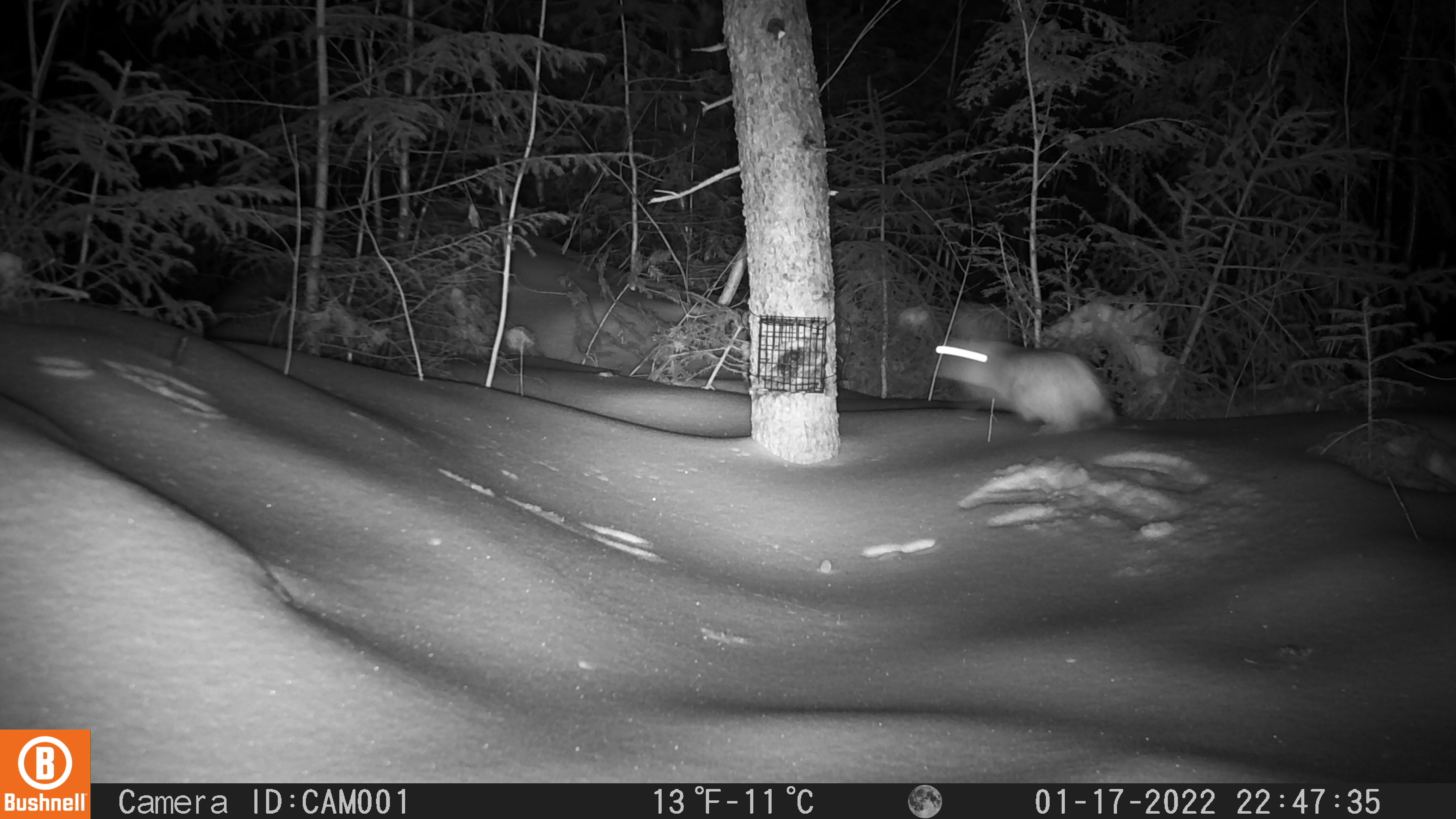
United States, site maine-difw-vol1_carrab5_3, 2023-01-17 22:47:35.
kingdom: Animalia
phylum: Chordata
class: Mammalia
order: Lagomorpha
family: Leporidae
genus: Lepus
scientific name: Lepus americanus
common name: snowshoe hare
Snowshoe hare (Lepus americanus).